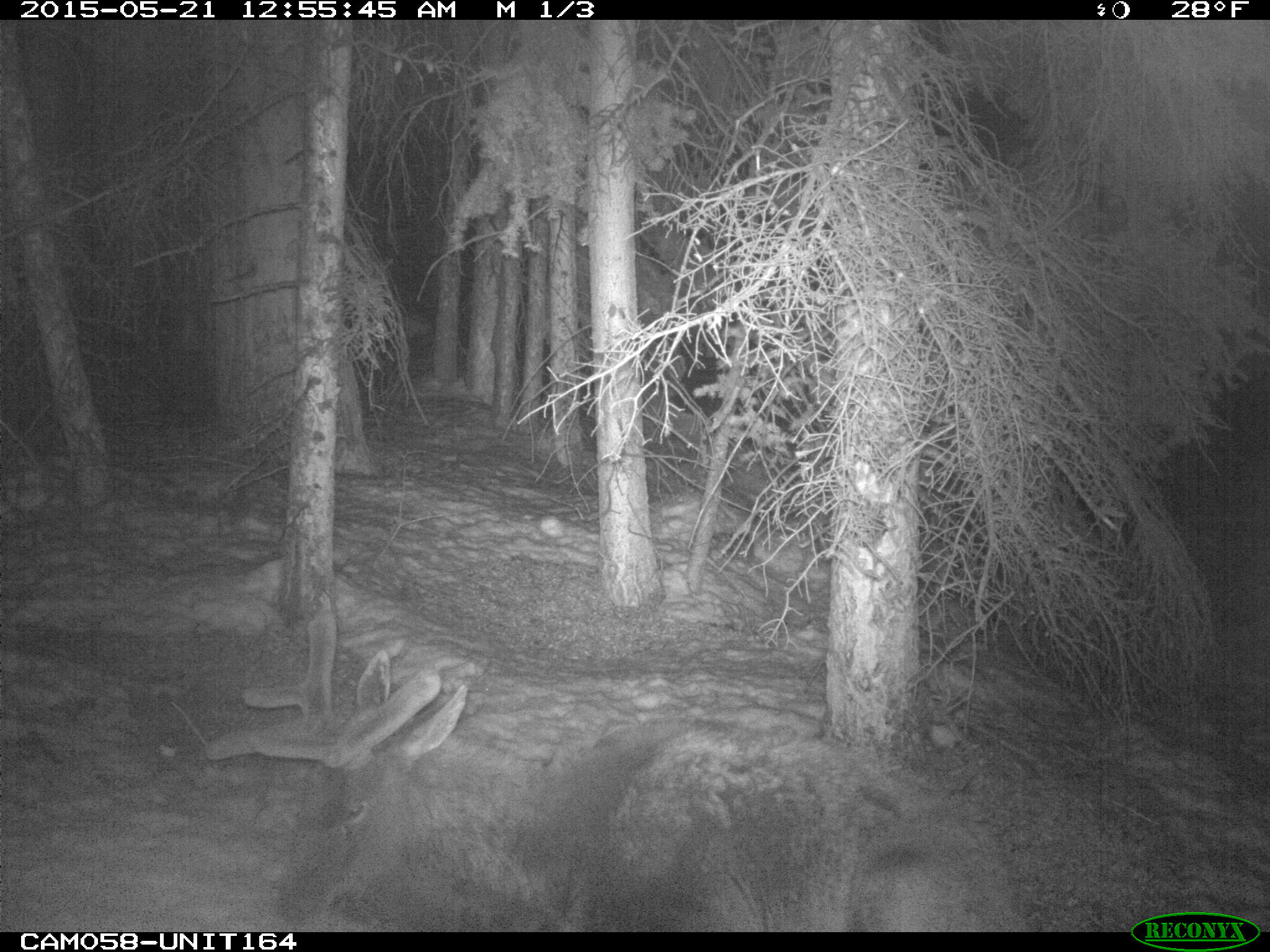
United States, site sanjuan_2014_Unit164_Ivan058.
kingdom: Animalia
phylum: Chordata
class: Mammalia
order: Artiodactyla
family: Cervidae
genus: Cervus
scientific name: Cervus elaphus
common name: red deer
Cervus elaphus (red deer).